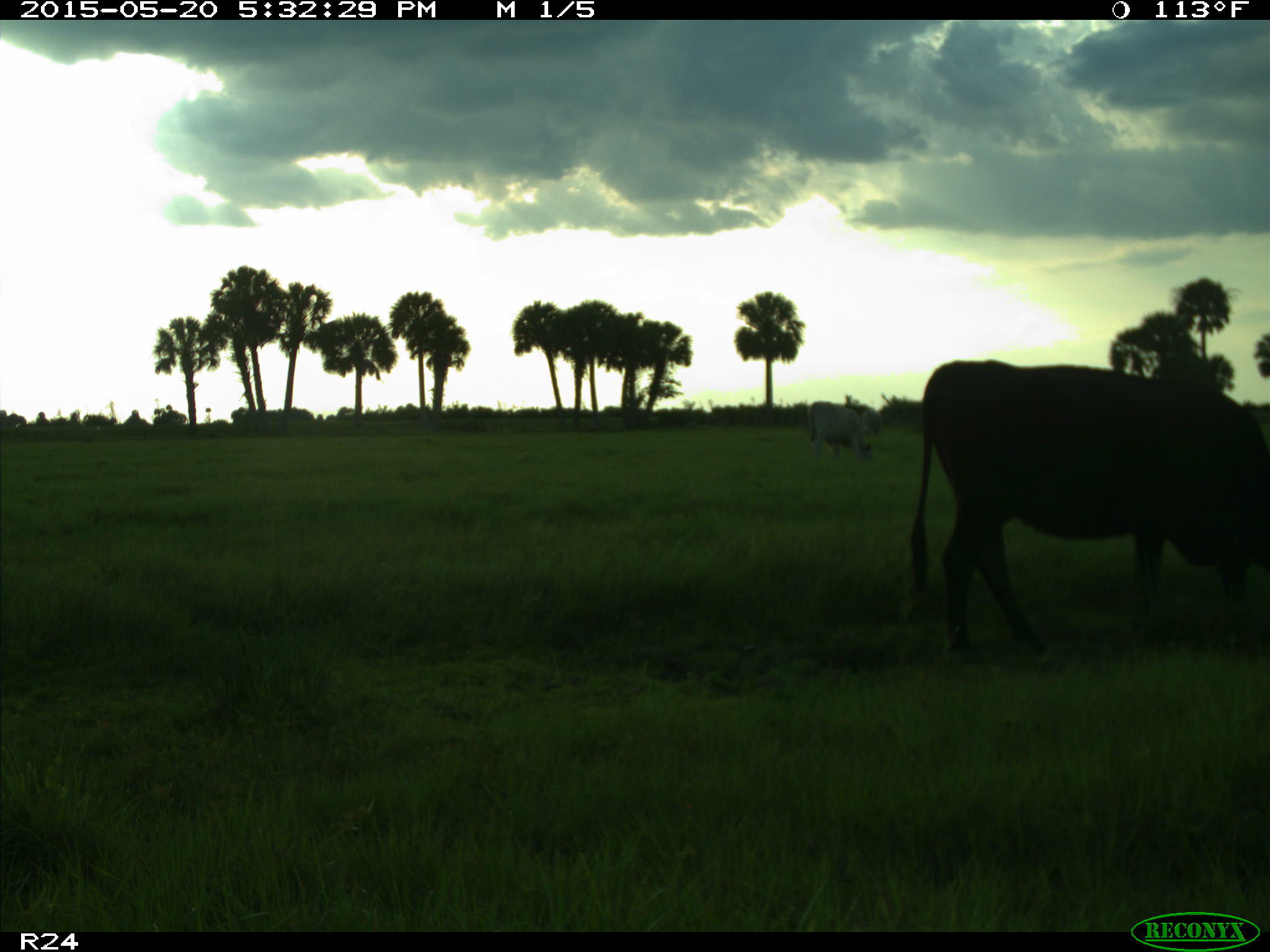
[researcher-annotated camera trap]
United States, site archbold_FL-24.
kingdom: Animalia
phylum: Chordata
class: Mammalia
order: Artiodactyla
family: Bovidae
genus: Bos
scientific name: Bos taurus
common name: domestic cow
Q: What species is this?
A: Bos taurus (domestic cow).